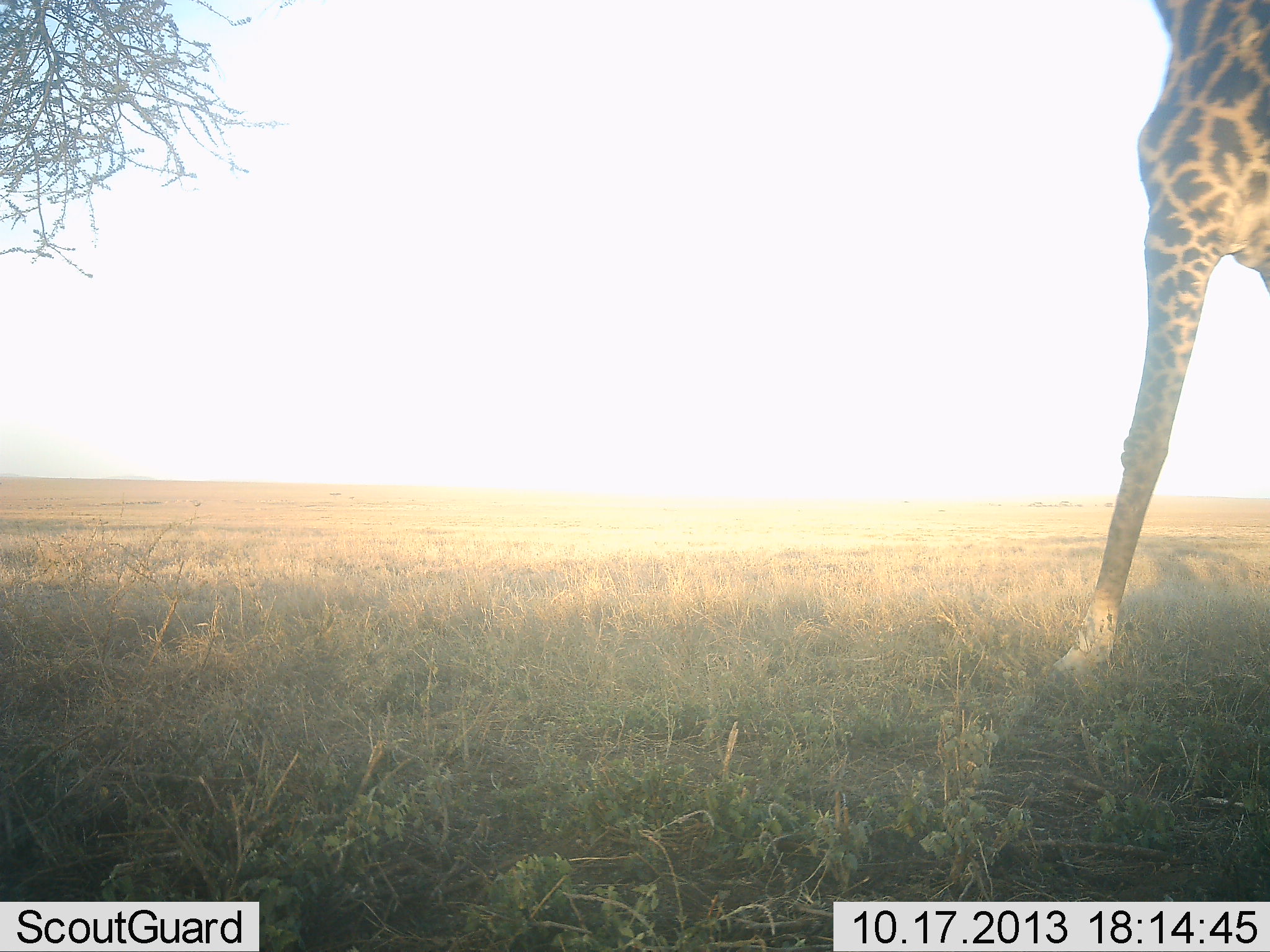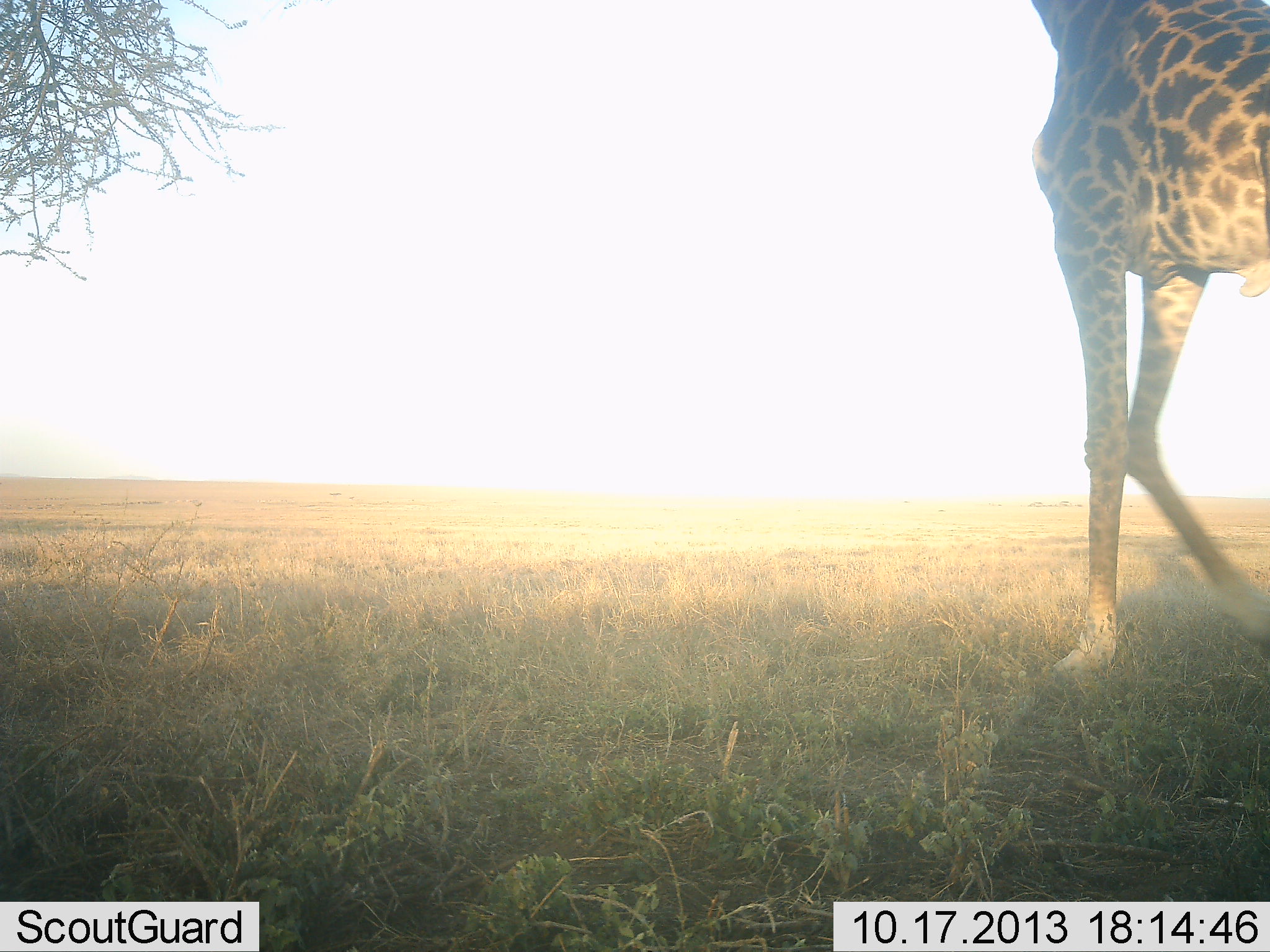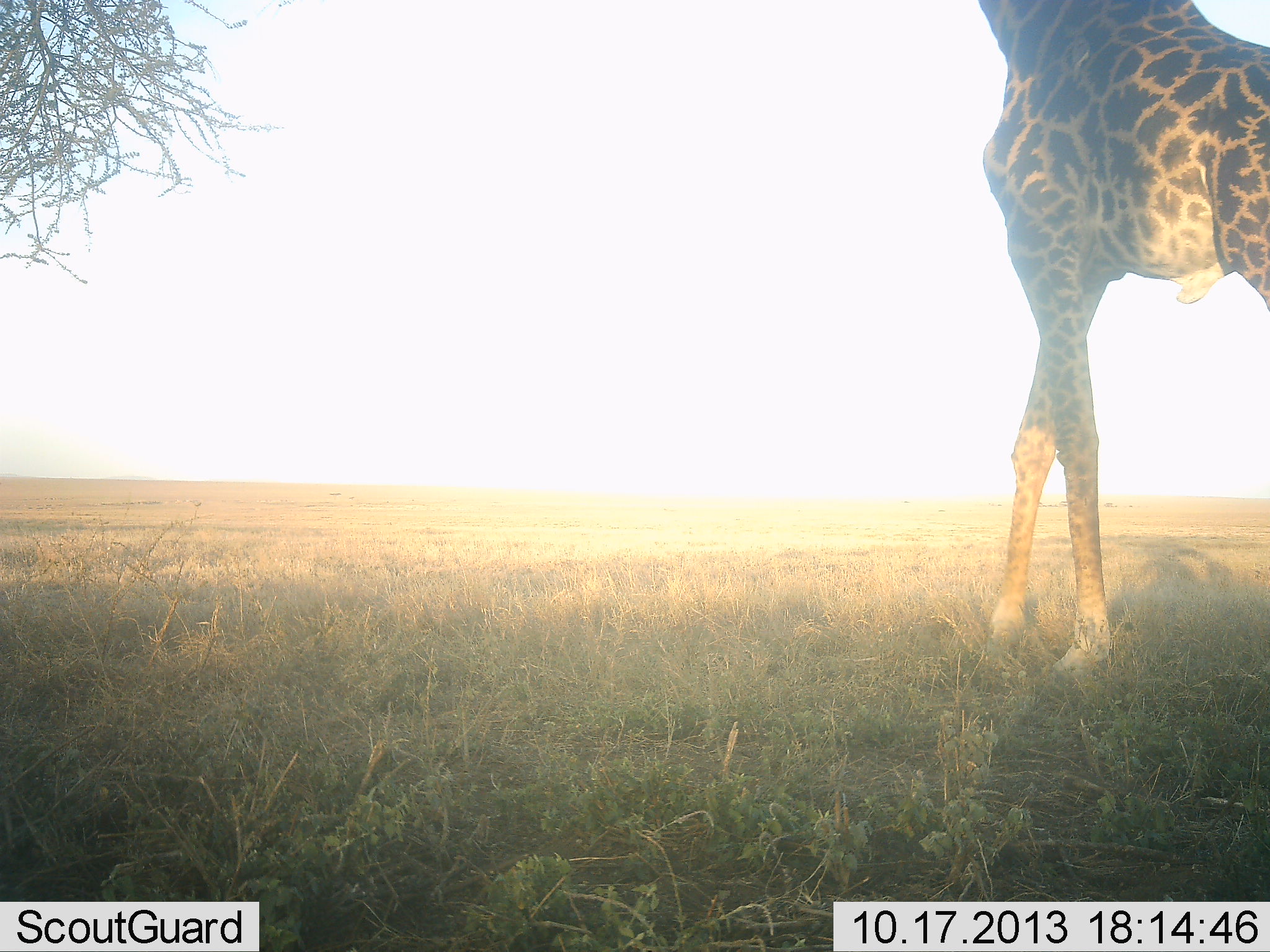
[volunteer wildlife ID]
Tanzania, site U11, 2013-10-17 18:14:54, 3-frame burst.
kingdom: Animalia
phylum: Chordata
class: Mammalia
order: Artiodactyla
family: Giraffidae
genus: Giraffa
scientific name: Giraffa camelopardalis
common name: giraffe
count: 1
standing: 0%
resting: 0%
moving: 100%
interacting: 0%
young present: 0%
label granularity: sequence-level